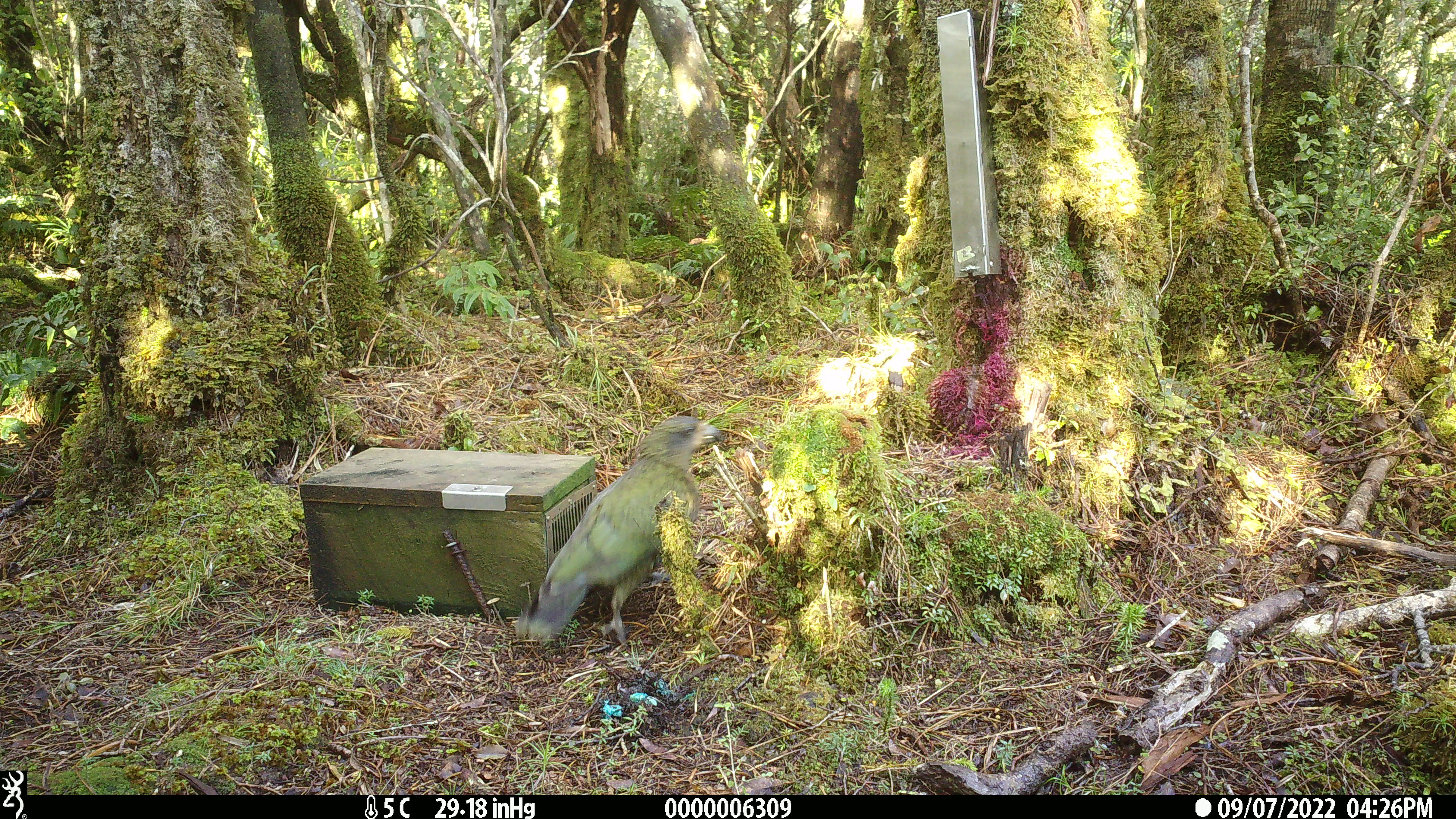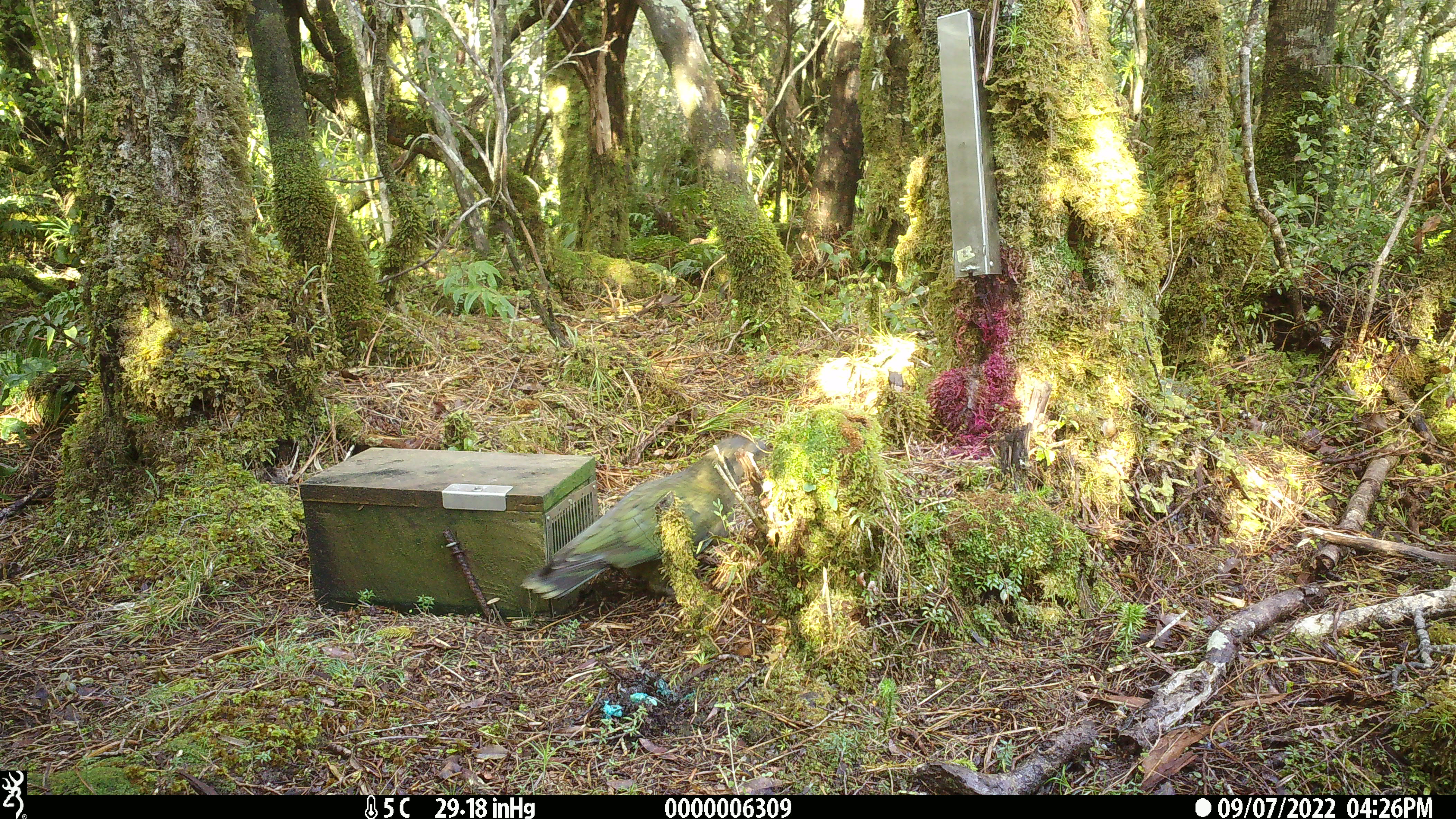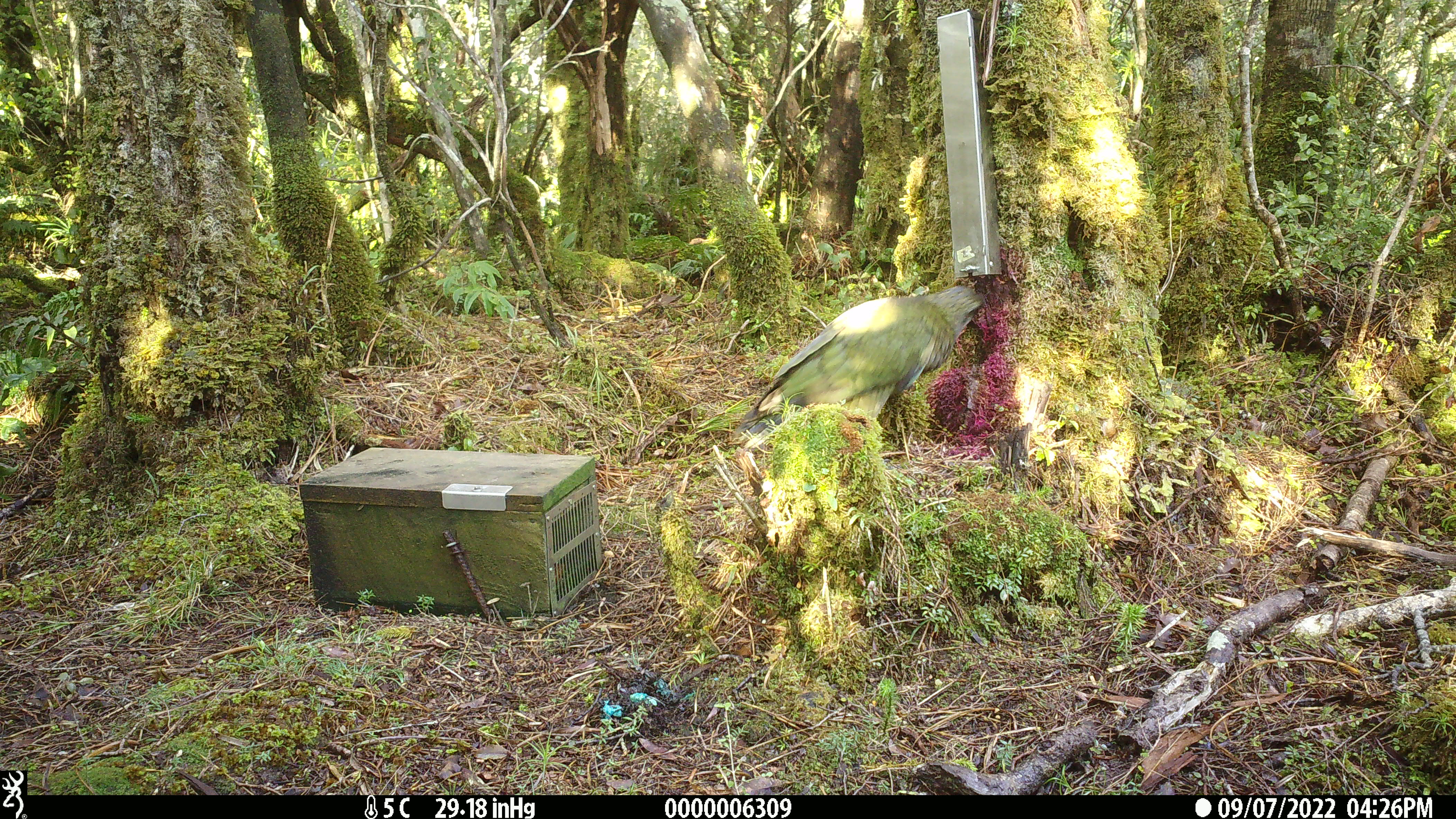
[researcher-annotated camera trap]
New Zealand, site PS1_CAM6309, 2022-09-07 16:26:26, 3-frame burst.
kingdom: Animalia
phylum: Chordata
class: Aves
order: Psittaciformes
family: Strigopidae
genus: Nestor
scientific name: Nestor notabilis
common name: kea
Kea (Nestor notabilis).